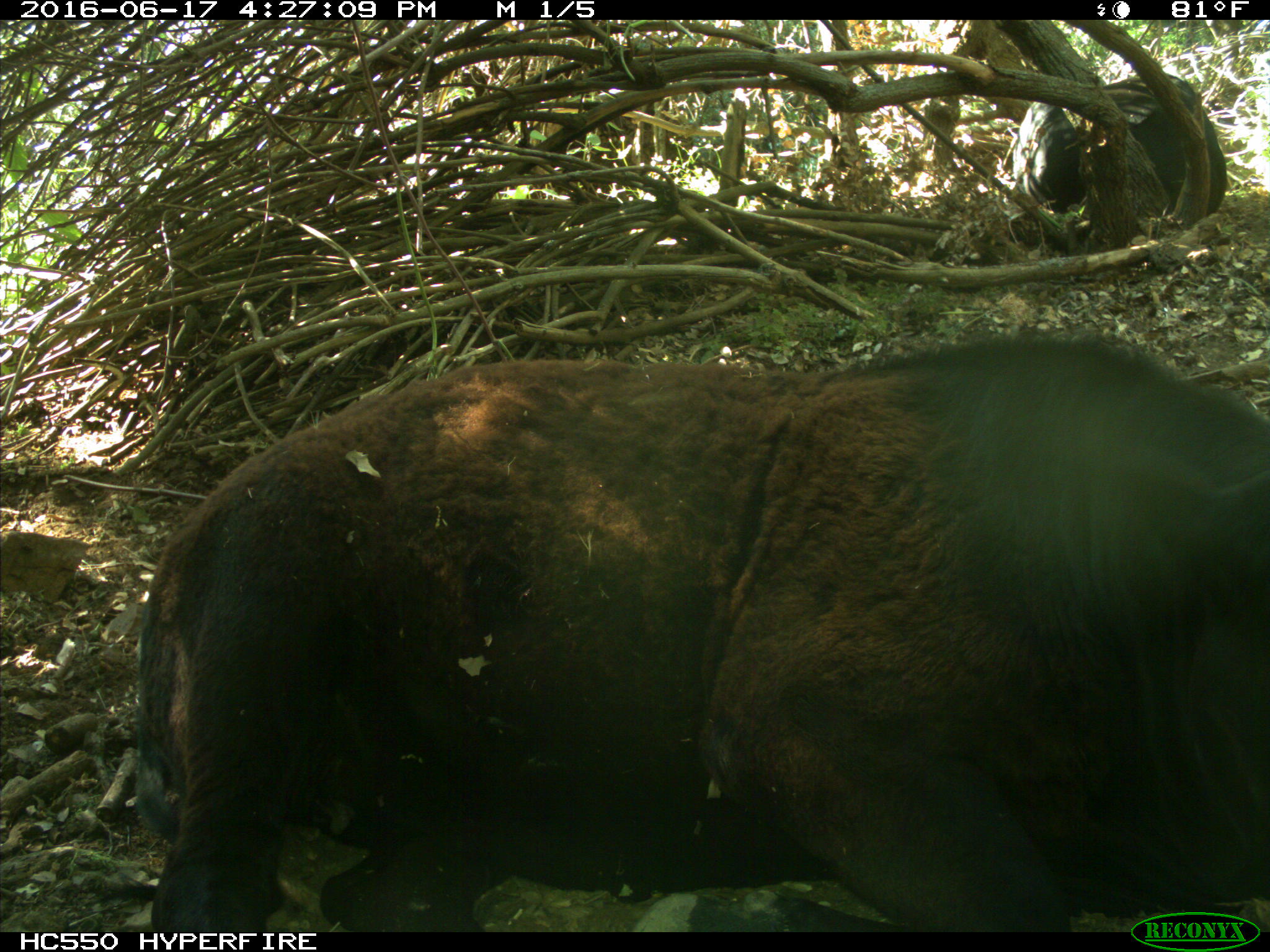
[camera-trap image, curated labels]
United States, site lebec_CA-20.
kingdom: Animalia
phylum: Chordata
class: Mammalia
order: Artiodactyla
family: Bovidae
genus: Bos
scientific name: Bos taurus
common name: domestic cow